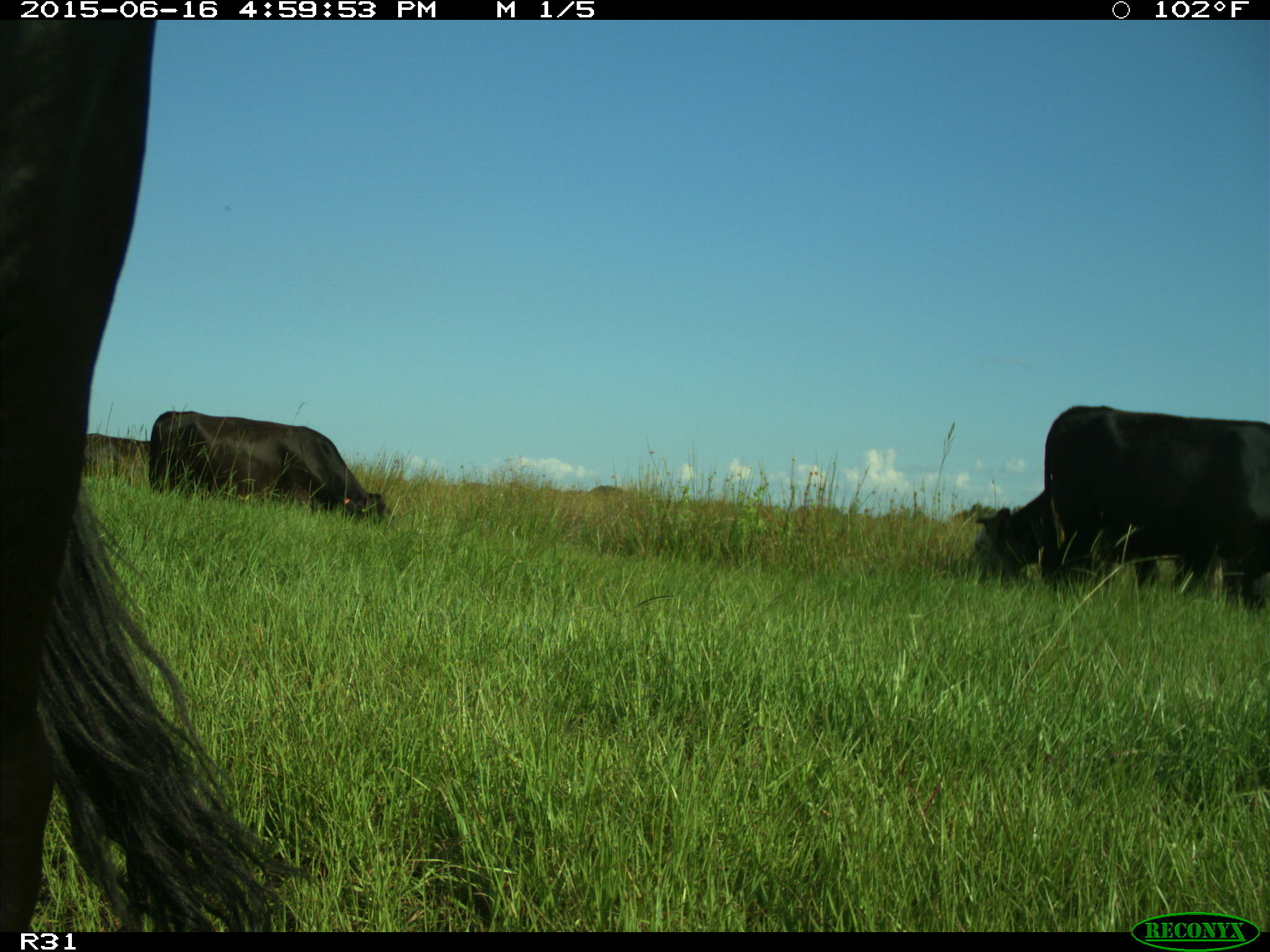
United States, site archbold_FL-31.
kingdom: Animalia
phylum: Chordata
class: Mammalia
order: Artiodactyla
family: Bovidae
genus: Bos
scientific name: Bos taurus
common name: domestic cow